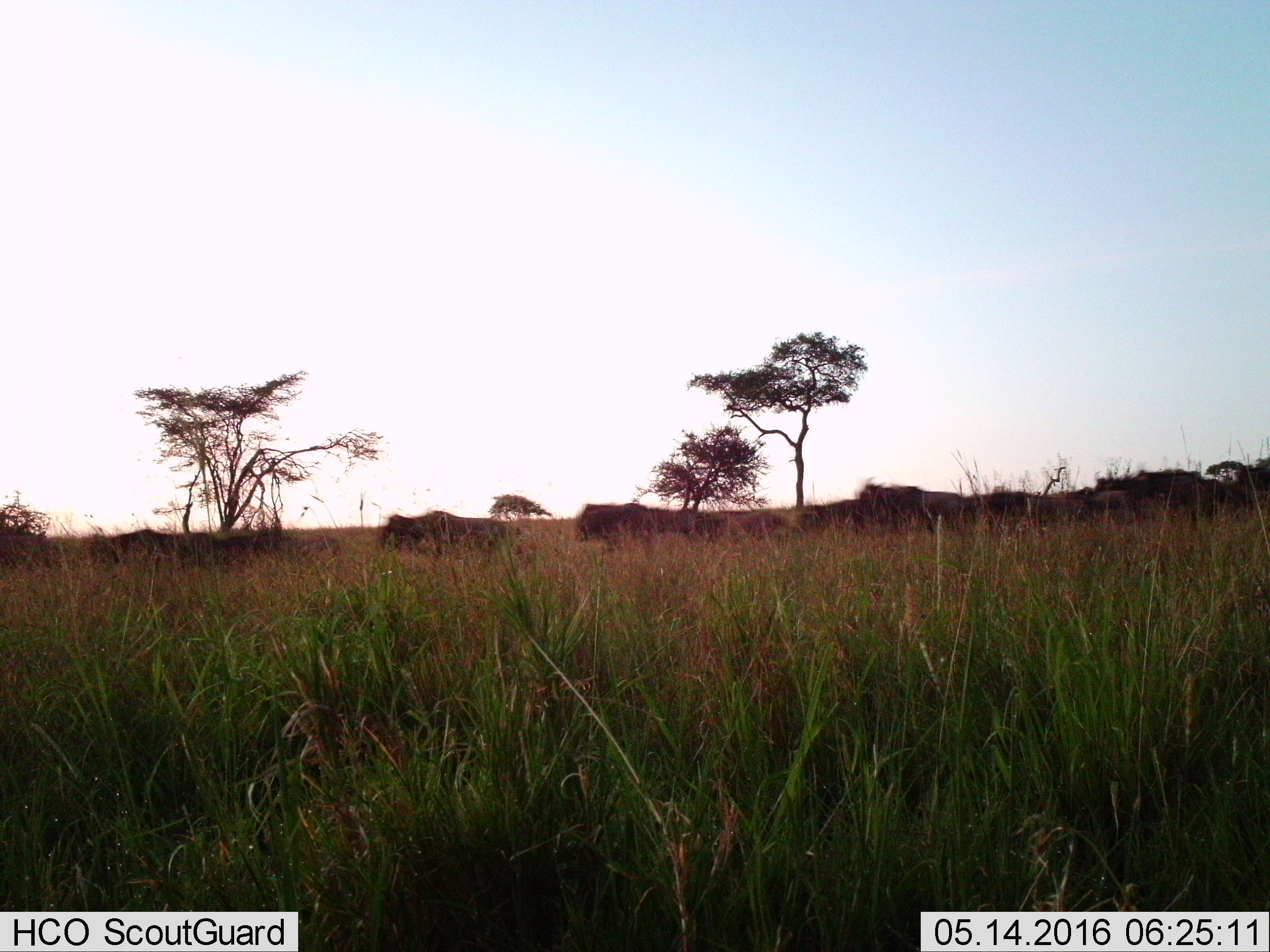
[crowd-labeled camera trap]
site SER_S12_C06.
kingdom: Animalia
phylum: Chordata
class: Mammalia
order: Artiodactyla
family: Bovidae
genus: Connochaetes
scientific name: Connochaetes taurinus taurinus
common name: blue wildebeest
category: wildebeestblue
Wildebeestblue (blue wildebeest) (Connochaetes taurinus taurinus), count 11-50. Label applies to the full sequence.